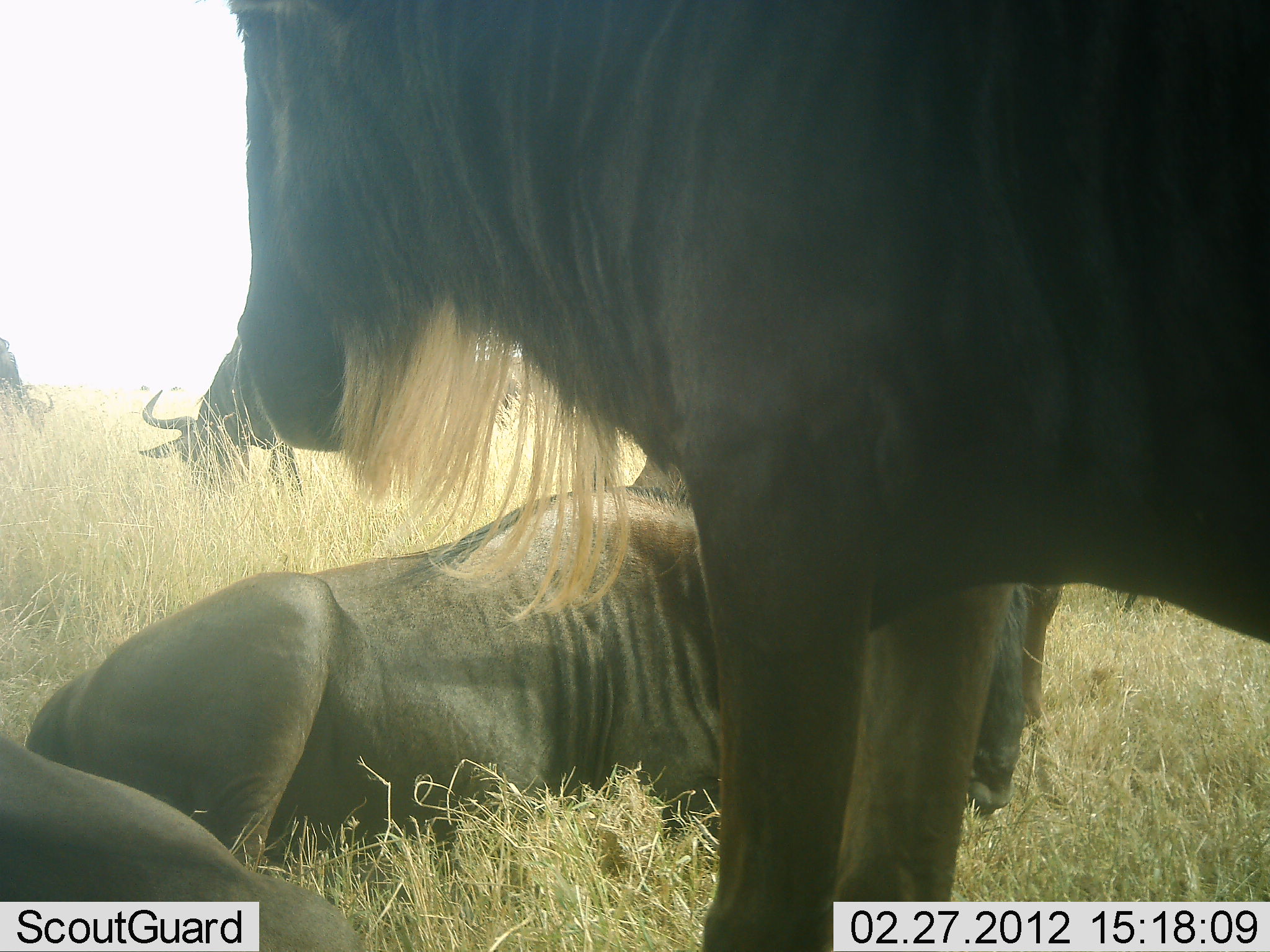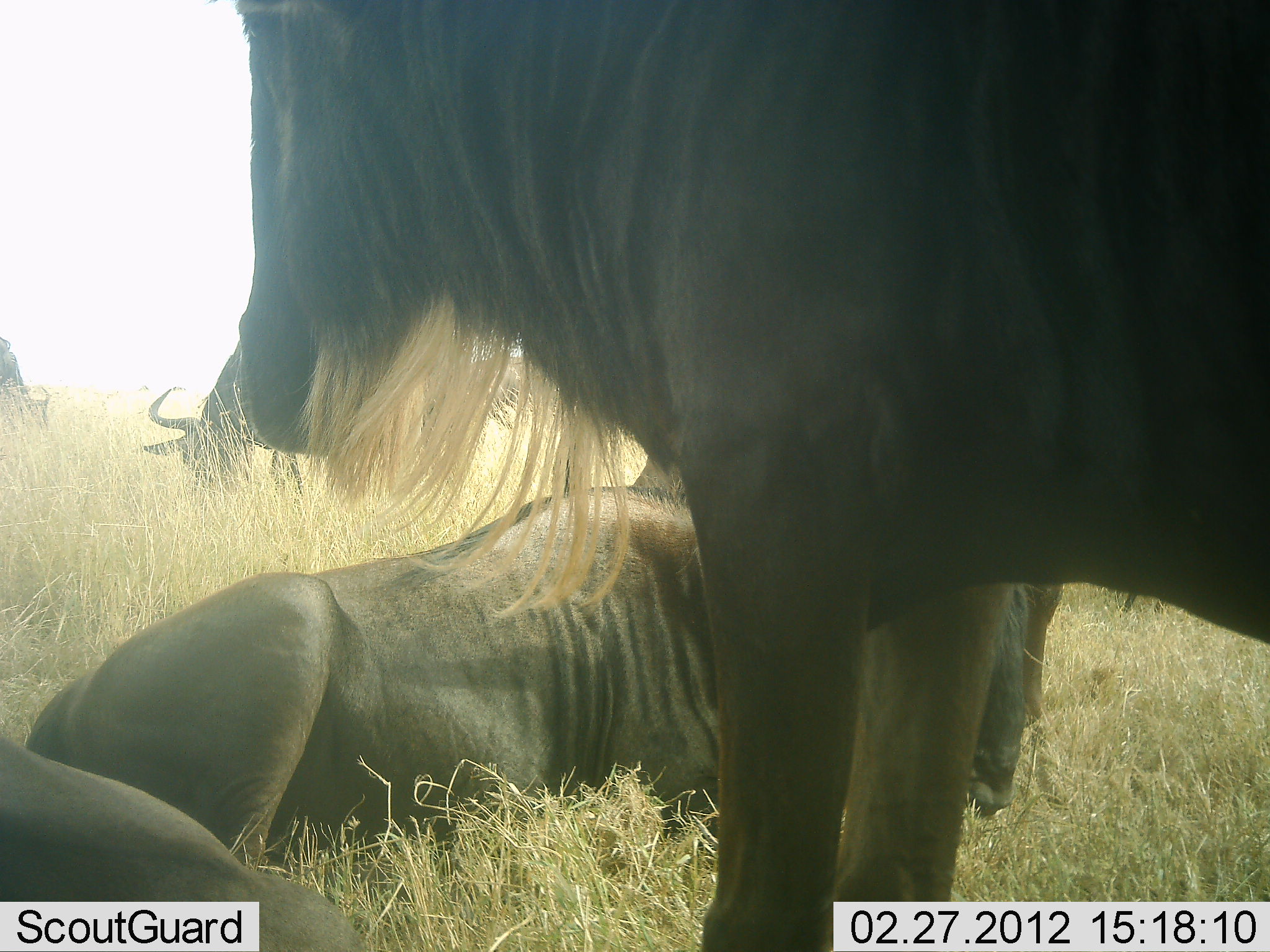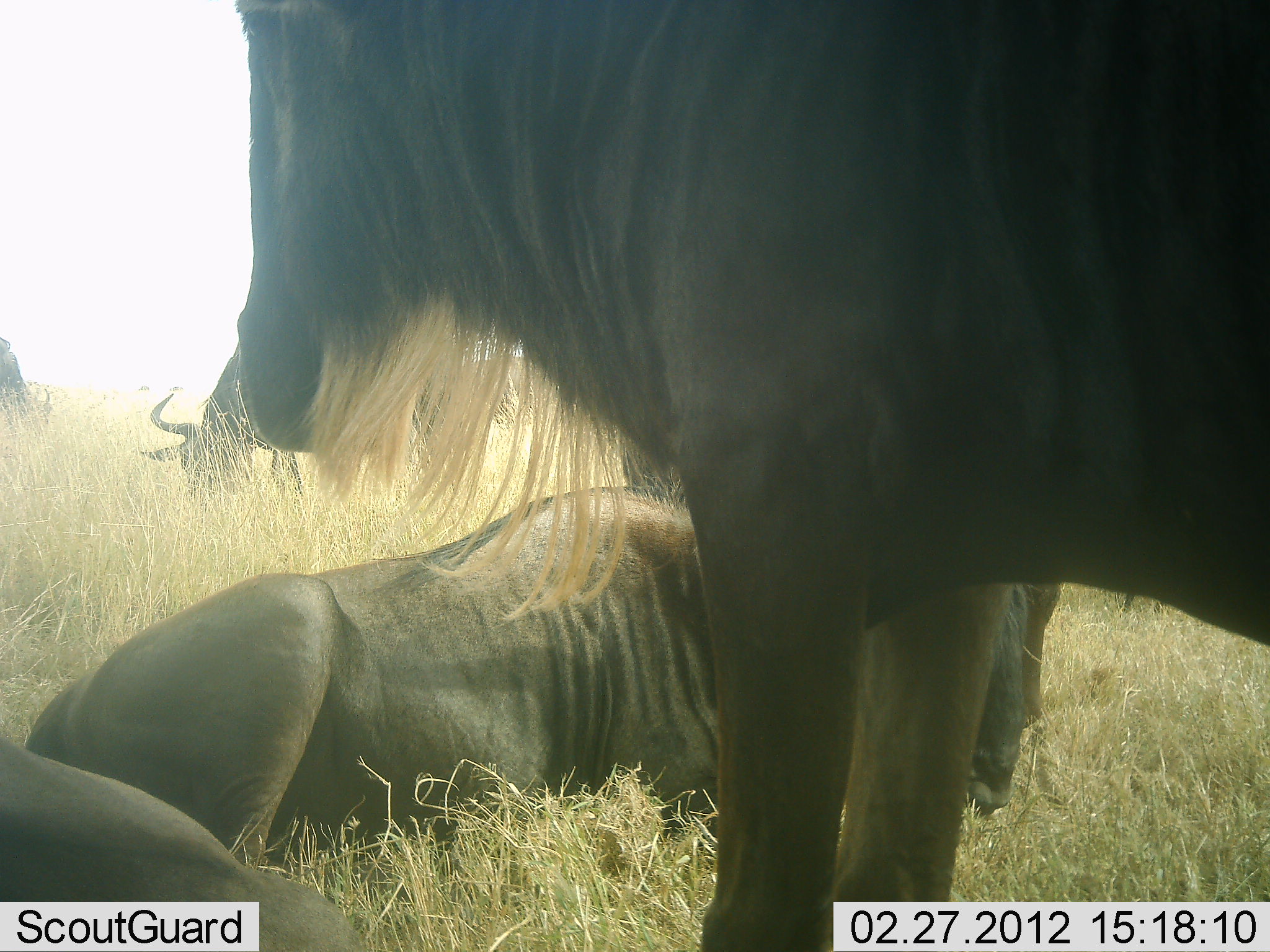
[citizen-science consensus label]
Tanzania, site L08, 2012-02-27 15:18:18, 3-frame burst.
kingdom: Animalia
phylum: Chordata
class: Mammalia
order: Artiodactyla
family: Bovidae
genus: Connochaetes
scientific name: Connochaetes taurinus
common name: blue wildebeest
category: wildebeest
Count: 5.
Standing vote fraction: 88%.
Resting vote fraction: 100%.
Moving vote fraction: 4%.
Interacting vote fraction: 0%.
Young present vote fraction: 0%.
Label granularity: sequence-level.